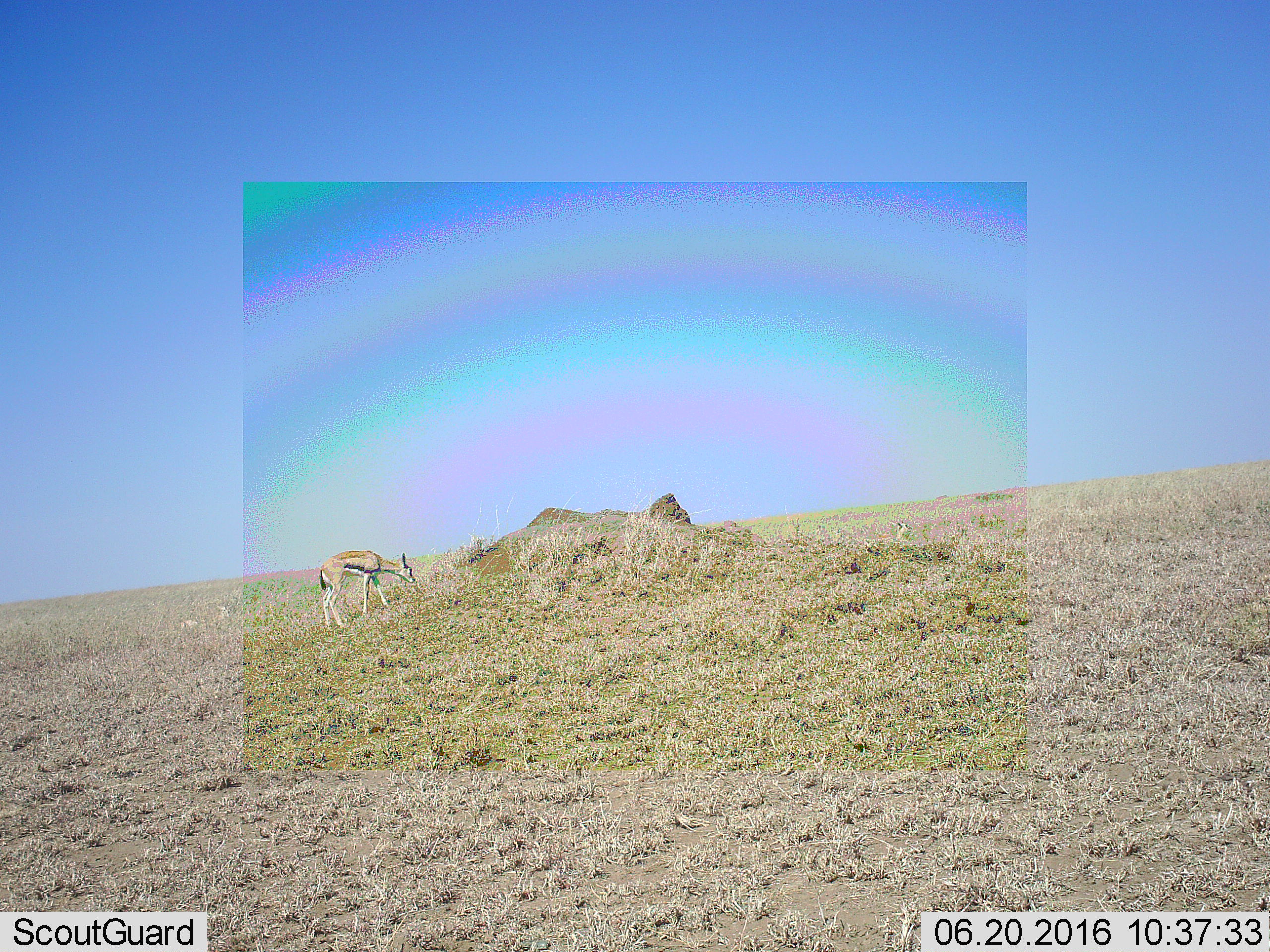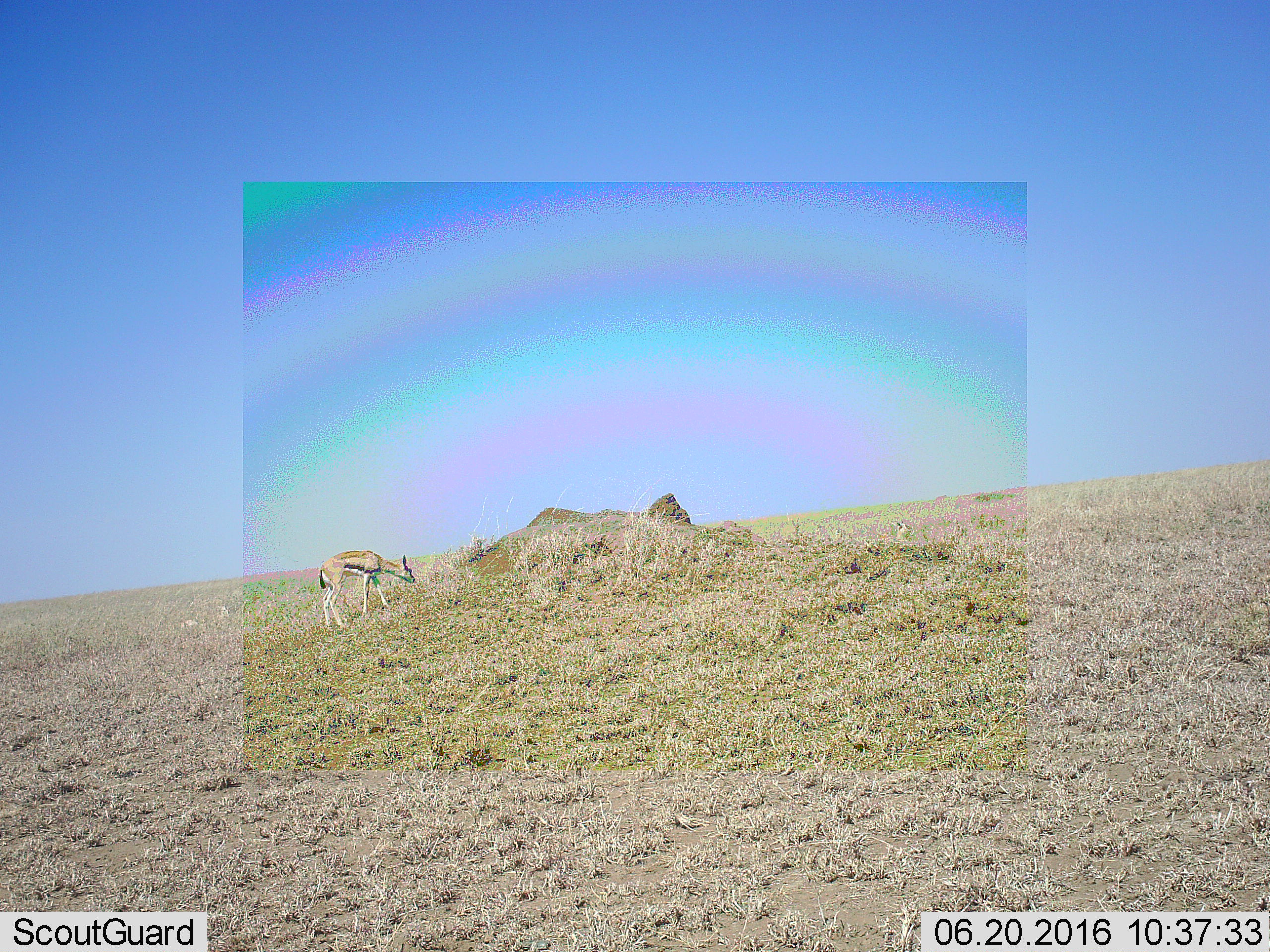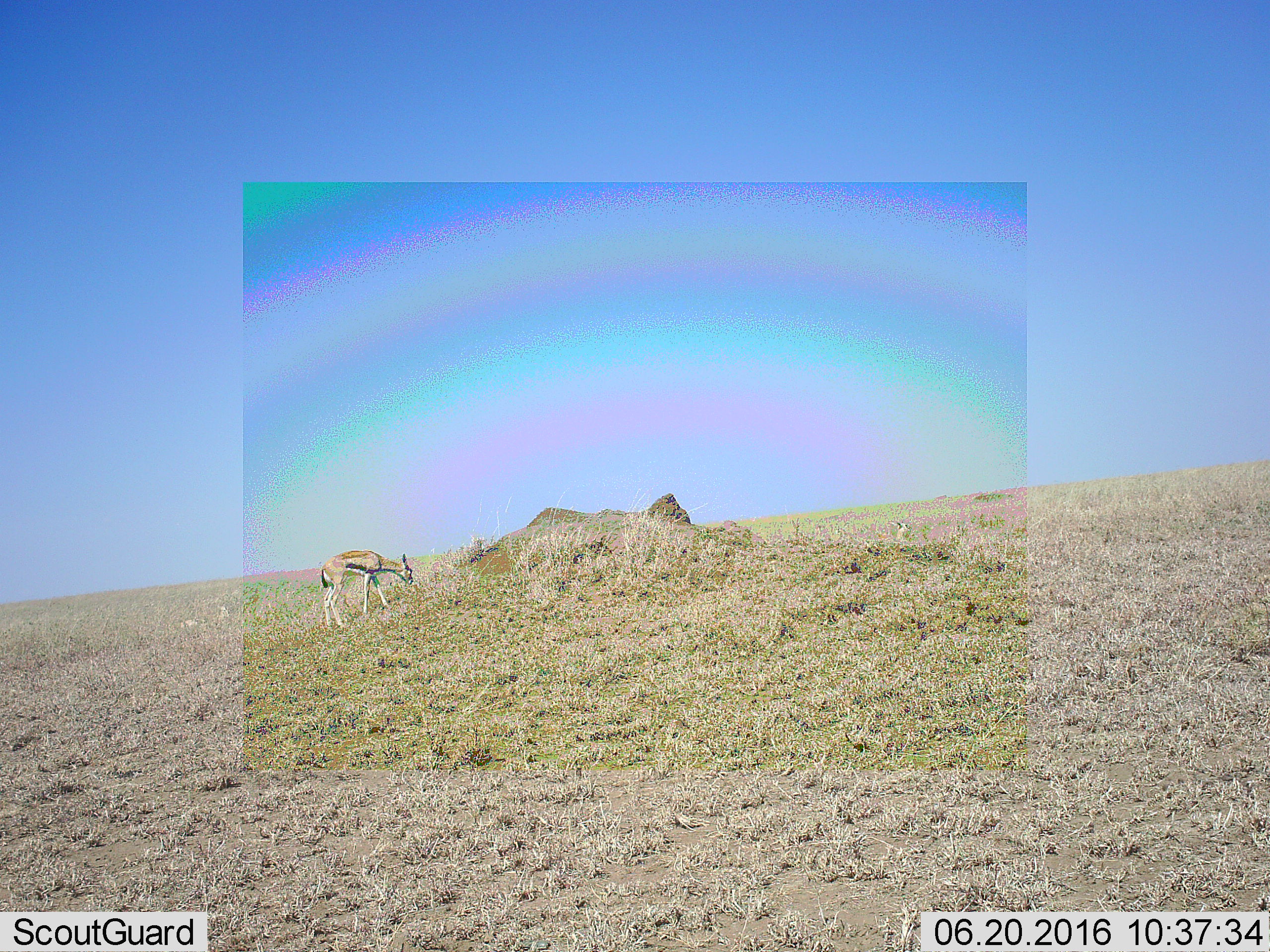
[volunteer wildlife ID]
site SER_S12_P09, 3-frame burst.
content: unidentified animal